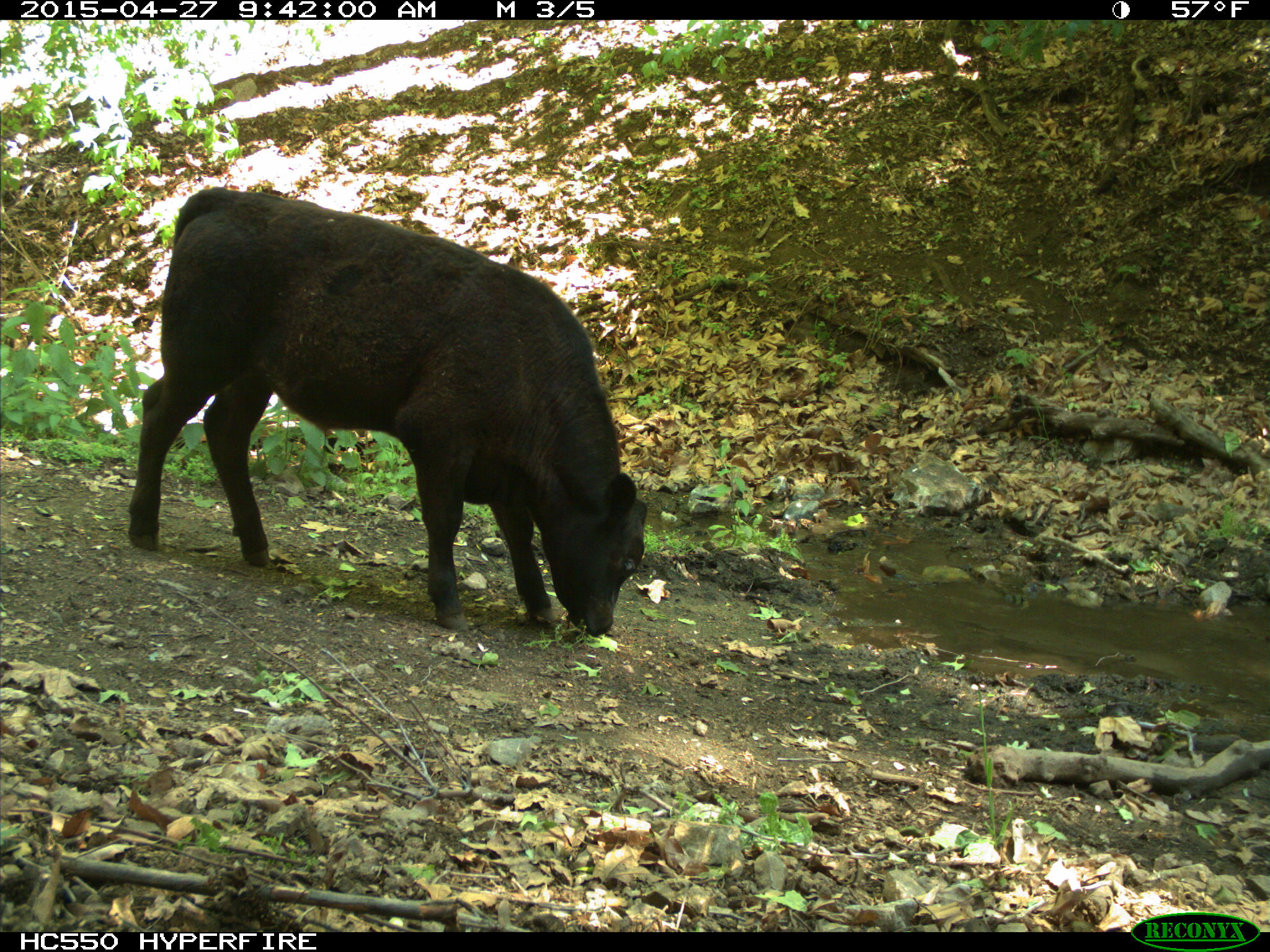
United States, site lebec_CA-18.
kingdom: Animalia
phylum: Chordata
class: Mammalia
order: Artiodactyla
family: Bovidae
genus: Bos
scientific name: Bos taurus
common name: domestic cow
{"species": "Bos taurus (domestic cow)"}